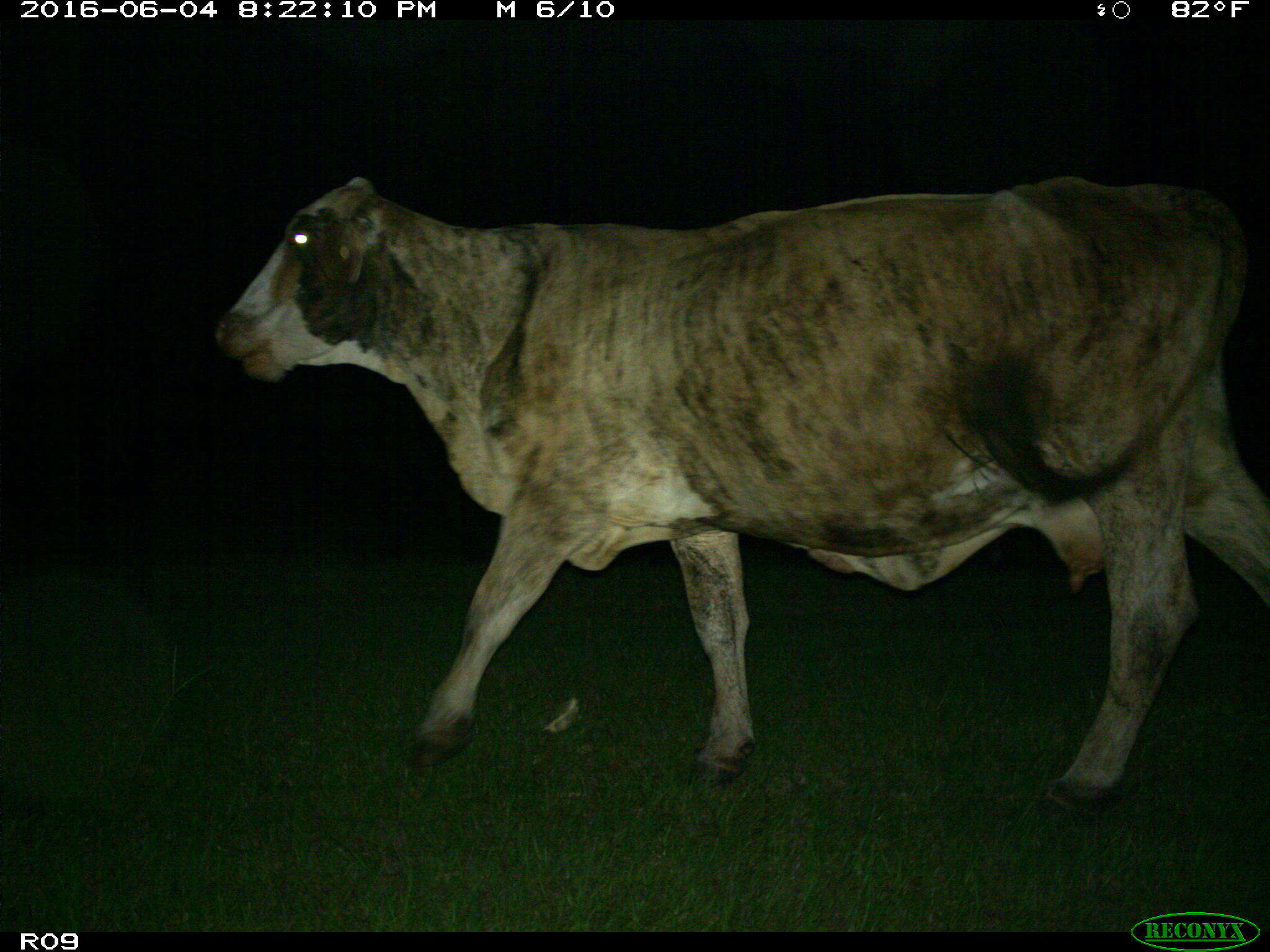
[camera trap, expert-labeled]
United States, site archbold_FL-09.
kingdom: Animalia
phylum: Chordata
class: Mammalia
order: Artiodactyla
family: Bovidae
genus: Bos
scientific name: Bos taurus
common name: domestic cow